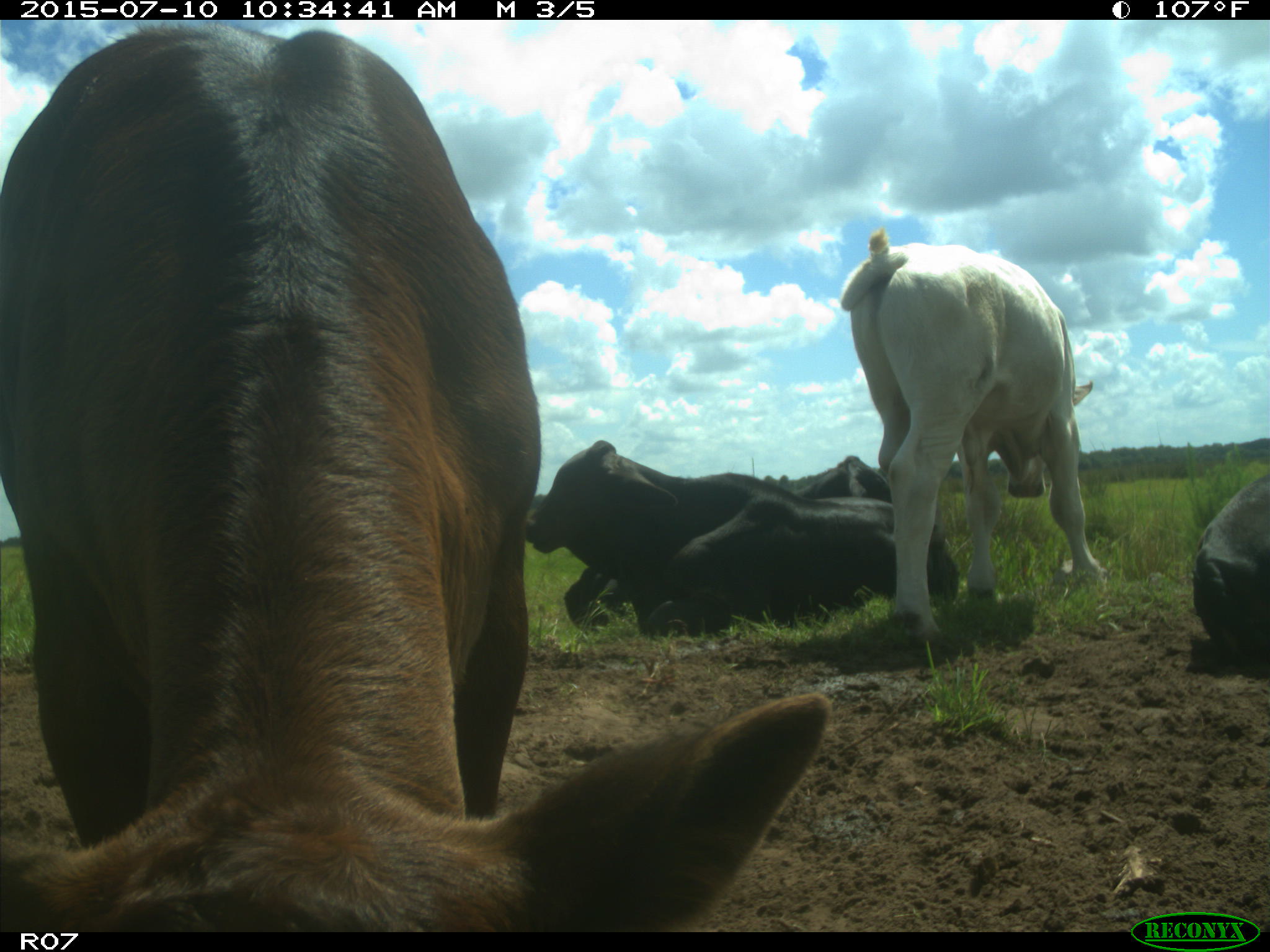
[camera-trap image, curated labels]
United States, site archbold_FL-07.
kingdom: Animalia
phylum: Chordata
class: Mammalia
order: Artiodactyla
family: Bovidae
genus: Bos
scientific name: Bos taurus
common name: domestic cow